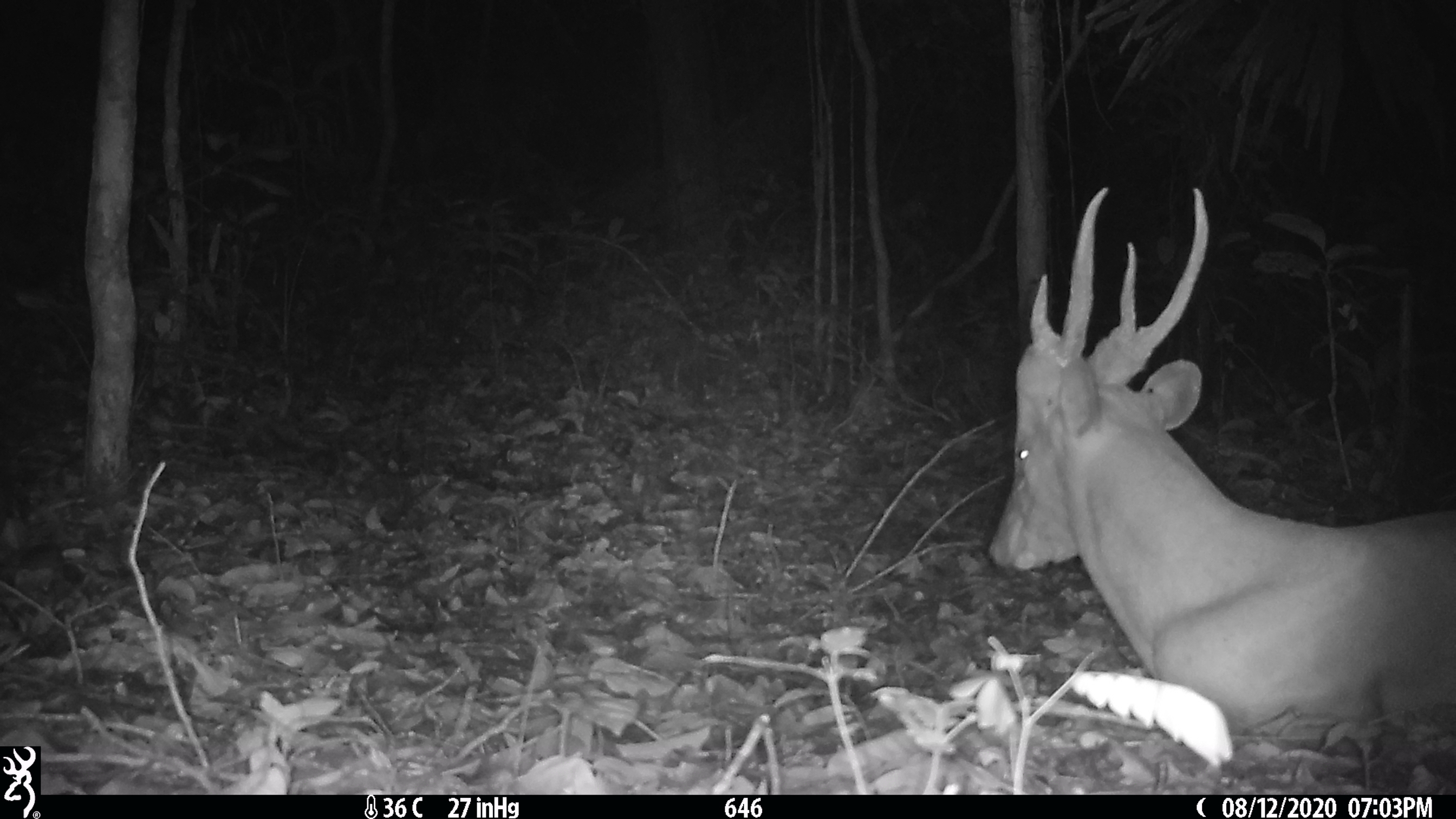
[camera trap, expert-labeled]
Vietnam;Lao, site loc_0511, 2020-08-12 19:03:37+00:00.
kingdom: Animalia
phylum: Chordata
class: Mammalia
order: Artiodactyla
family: Cervidae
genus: Muntiacus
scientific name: Muntiacus vuquangensis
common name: large-antlered muntjac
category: large antlered muntjac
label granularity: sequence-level